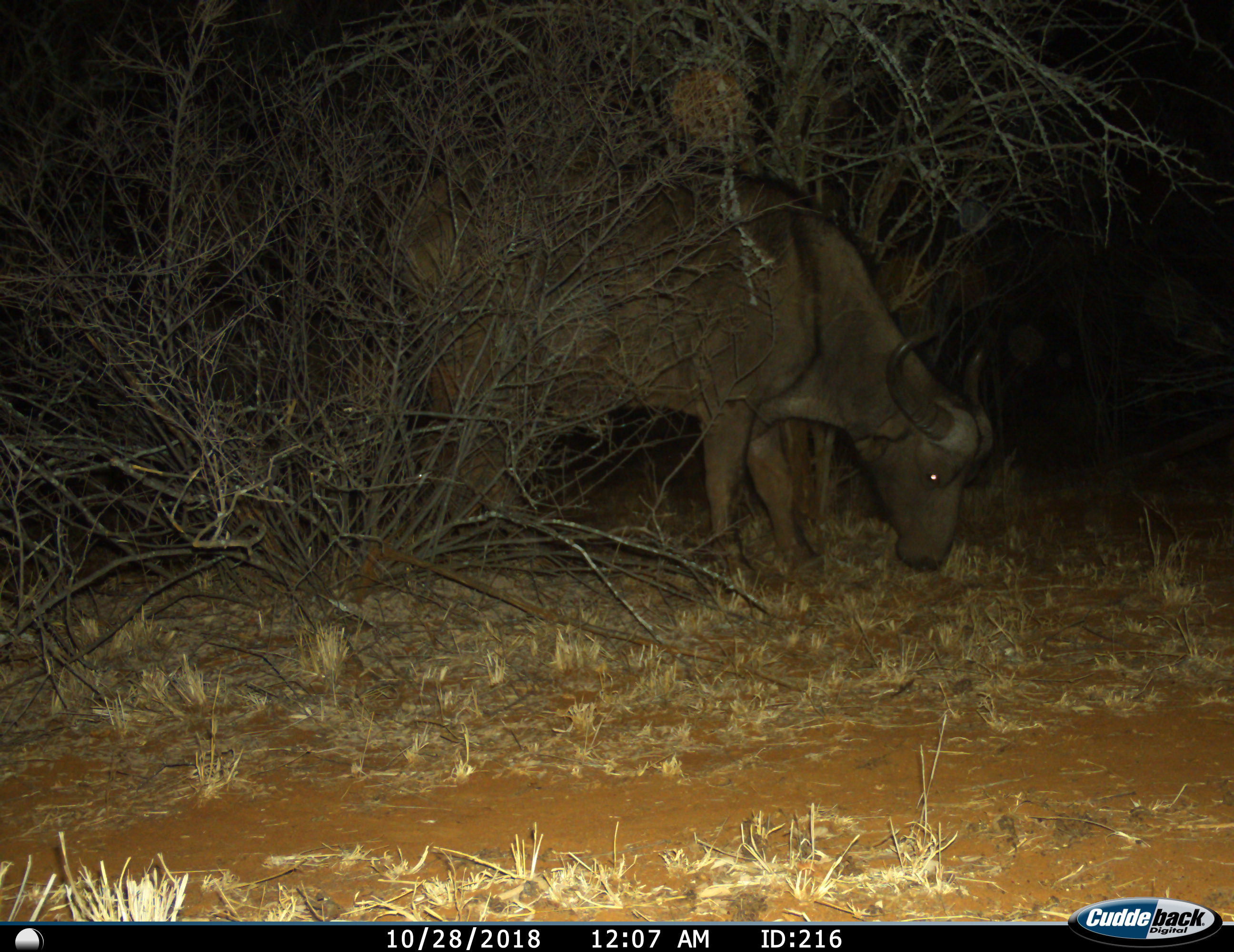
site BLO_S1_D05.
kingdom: Animalia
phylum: Chordata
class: Mammalia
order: Artiodactyla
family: Bovidae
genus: Syncerus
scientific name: Syncerus caffer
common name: african buffalo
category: buffalo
Buffalo (african buffalo) (Syncerus caffer), count 1. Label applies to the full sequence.